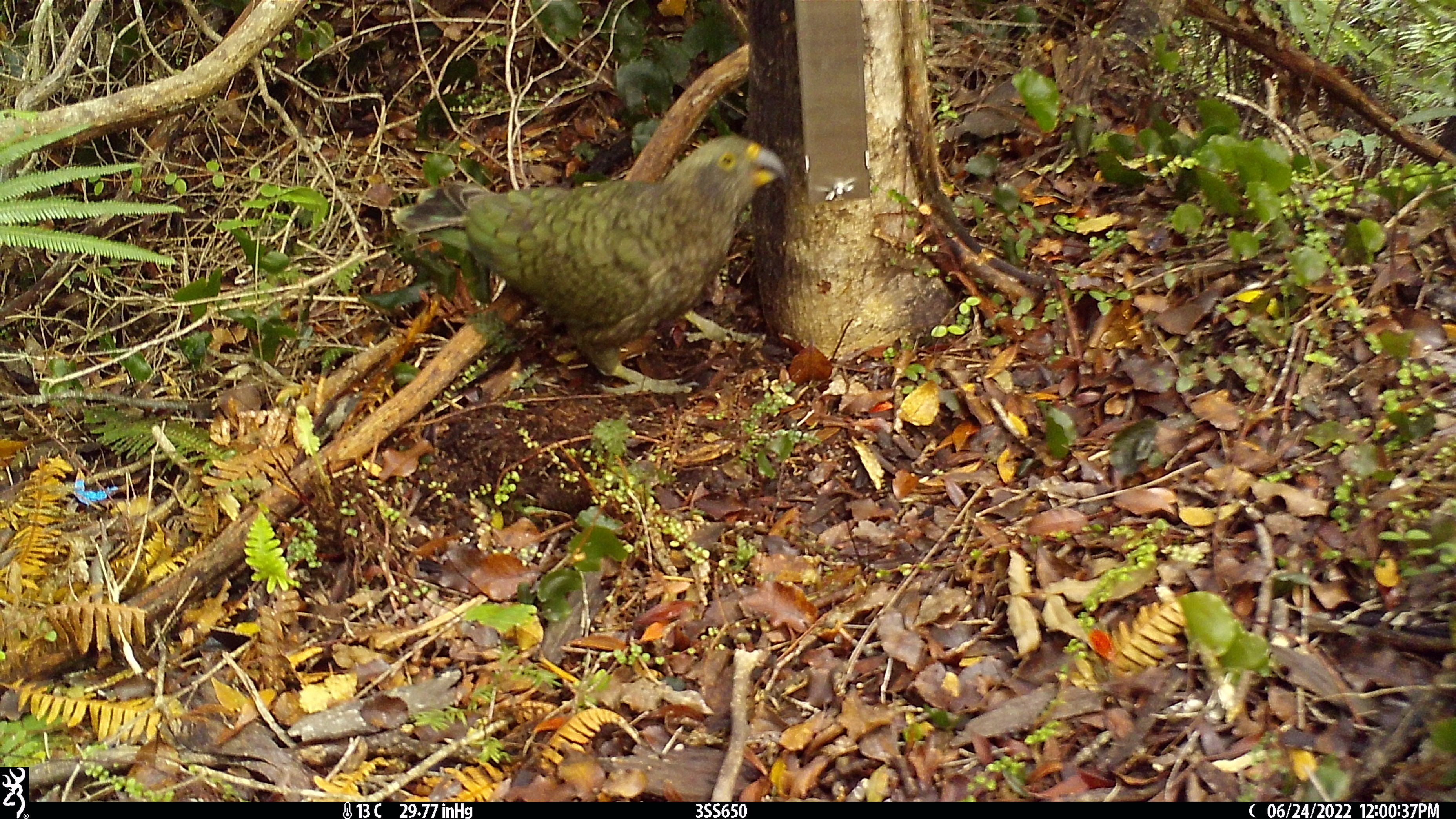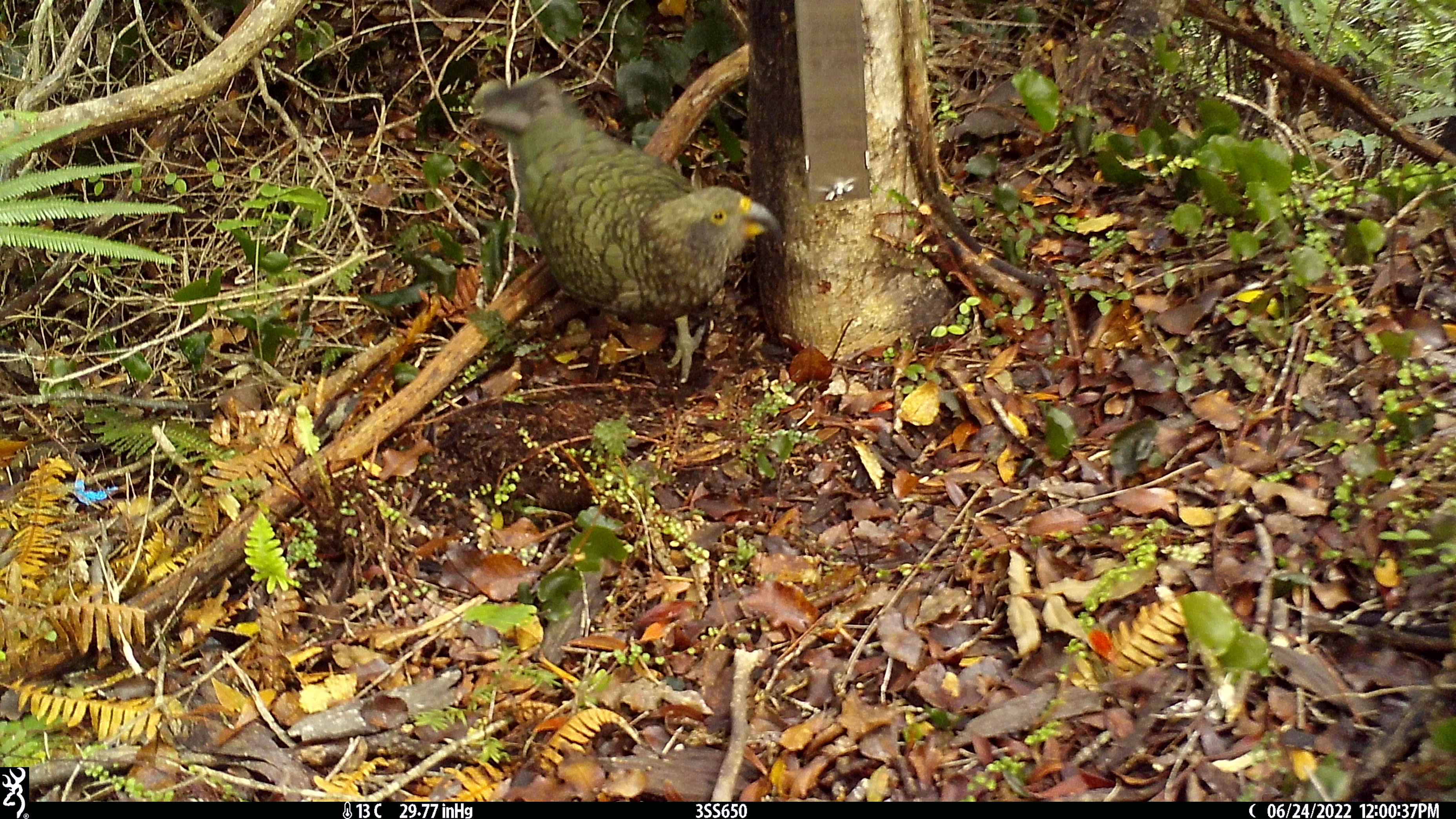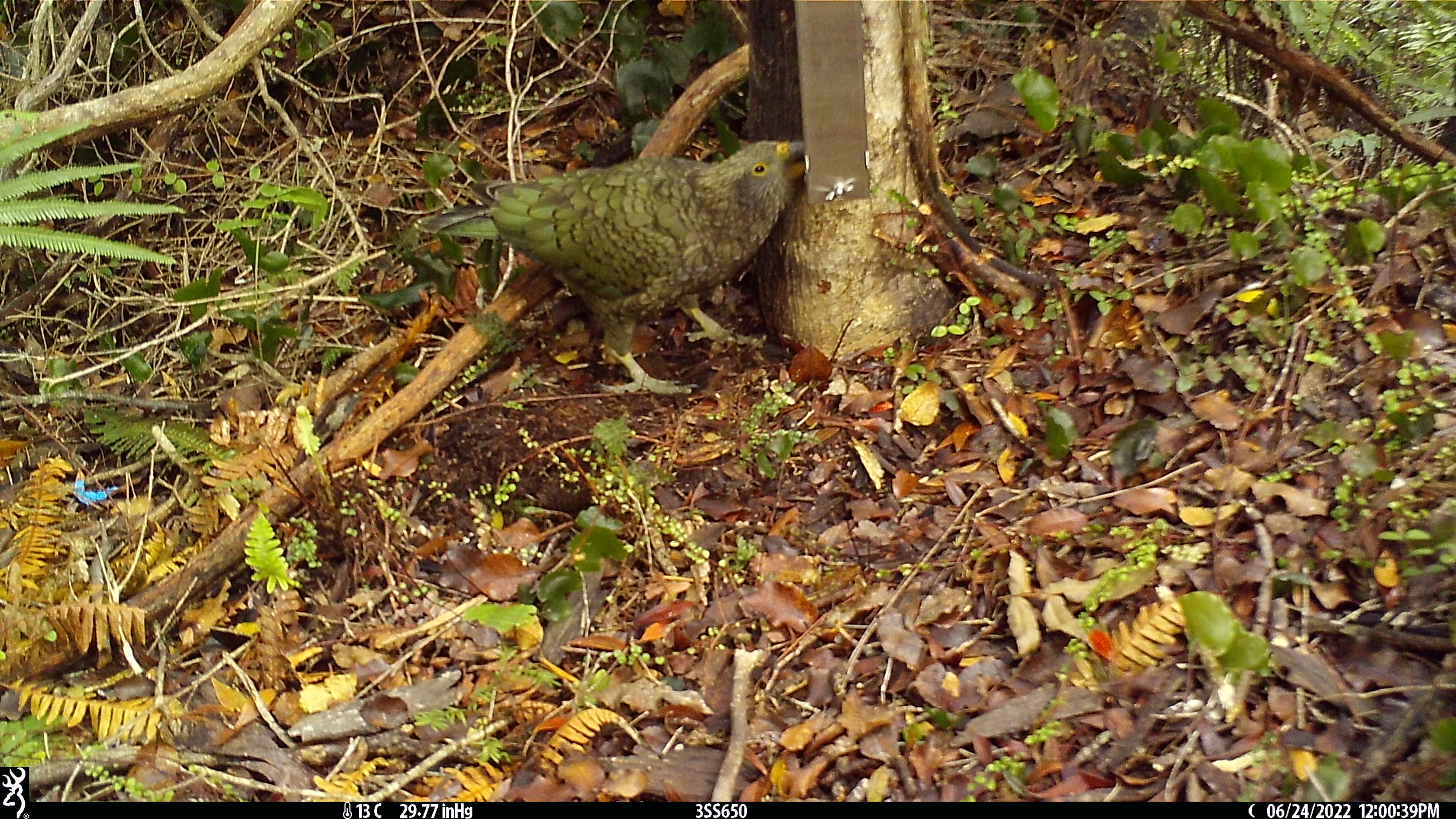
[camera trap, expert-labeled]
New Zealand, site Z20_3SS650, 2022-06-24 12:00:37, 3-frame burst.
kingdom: Animalia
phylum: Chordata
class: Aves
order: Psittaciformes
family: Strigopidae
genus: Nestor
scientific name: Nestor notabilis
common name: kea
Kea (Nestor notabilis).